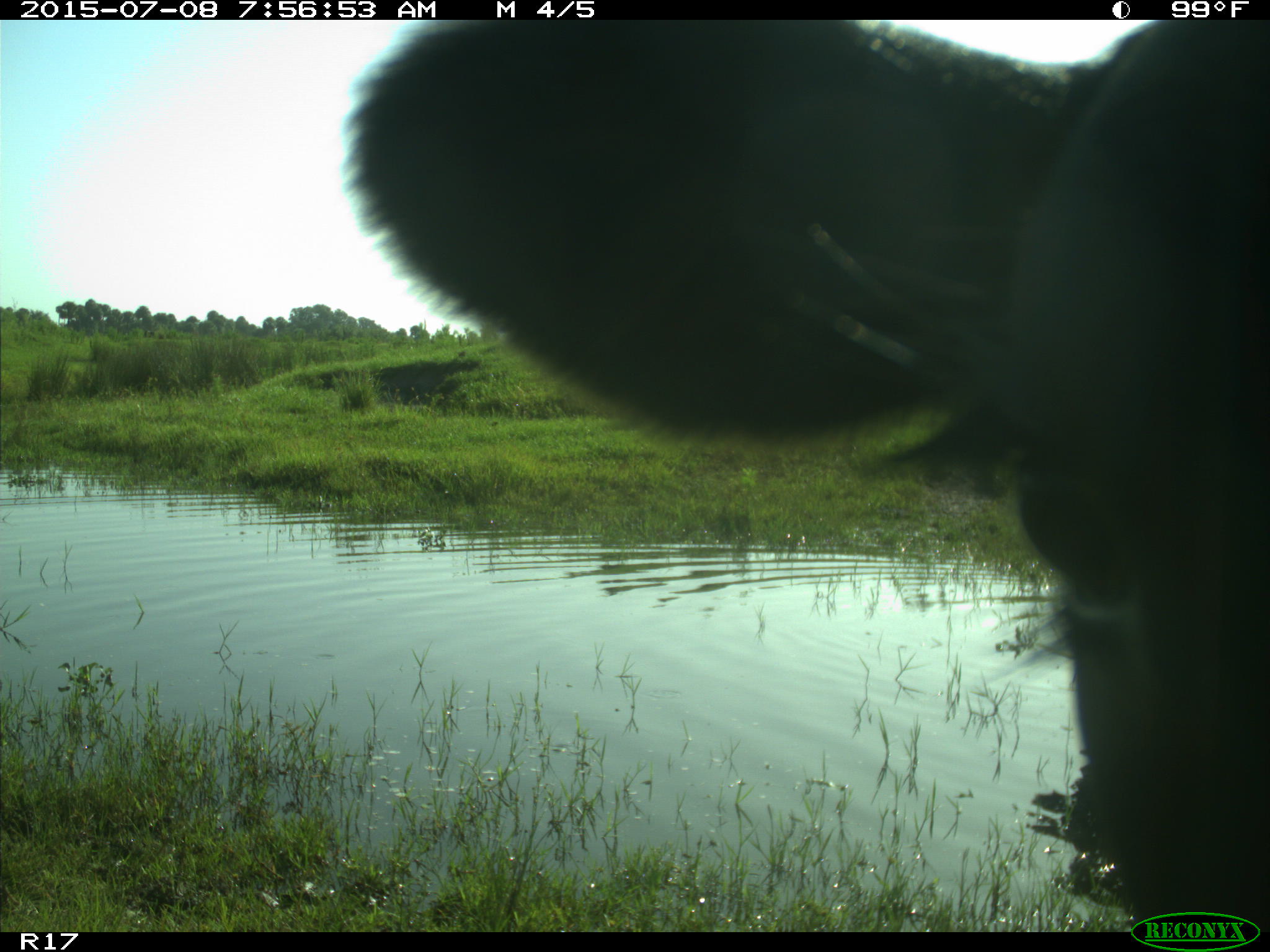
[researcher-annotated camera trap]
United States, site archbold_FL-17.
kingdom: Animalia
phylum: Chordata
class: Mammalia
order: Artiodactyla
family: Bovidae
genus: Bos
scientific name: Bos taurus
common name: domestic cow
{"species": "Bos taurus (domestic cow)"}